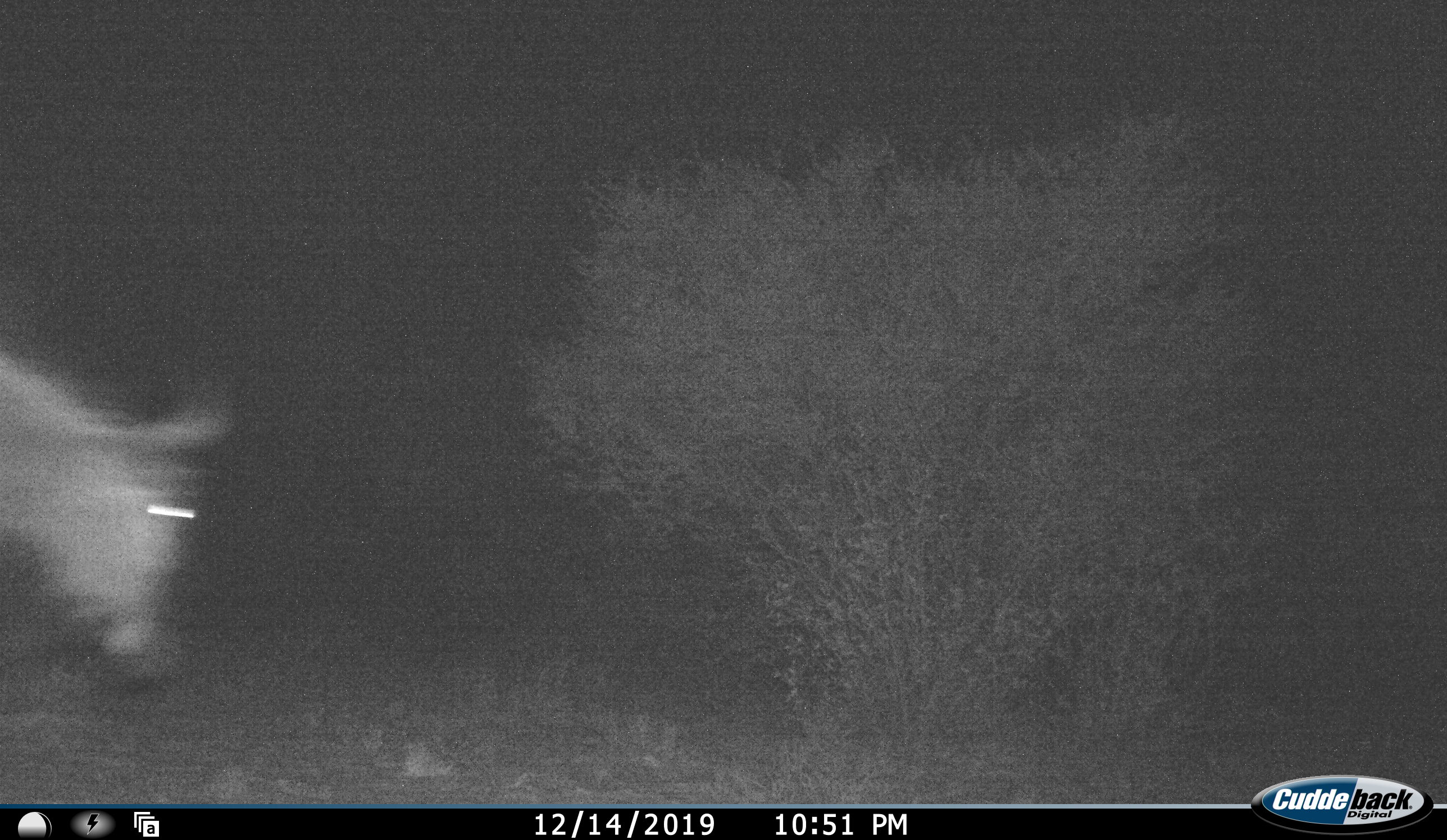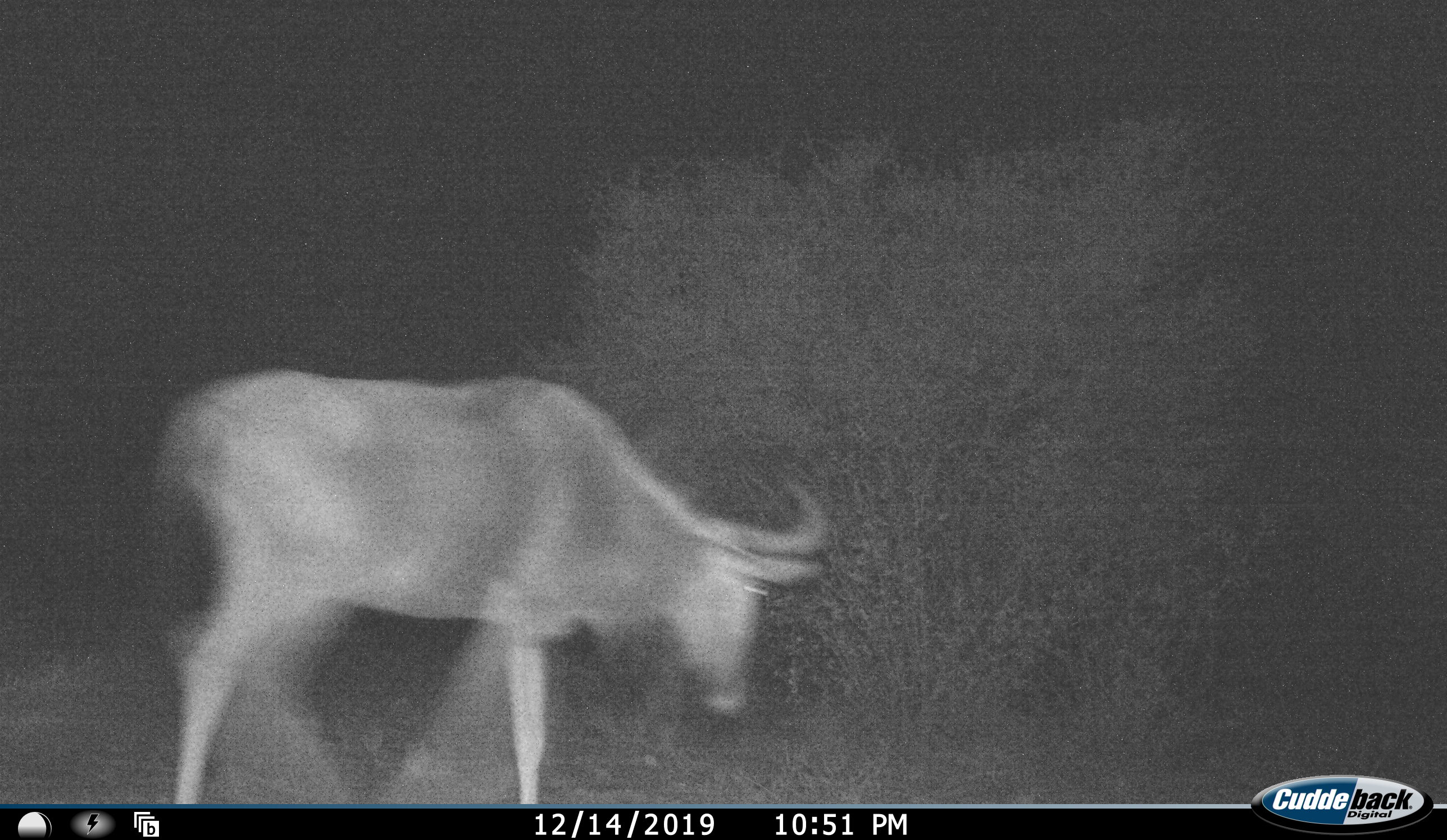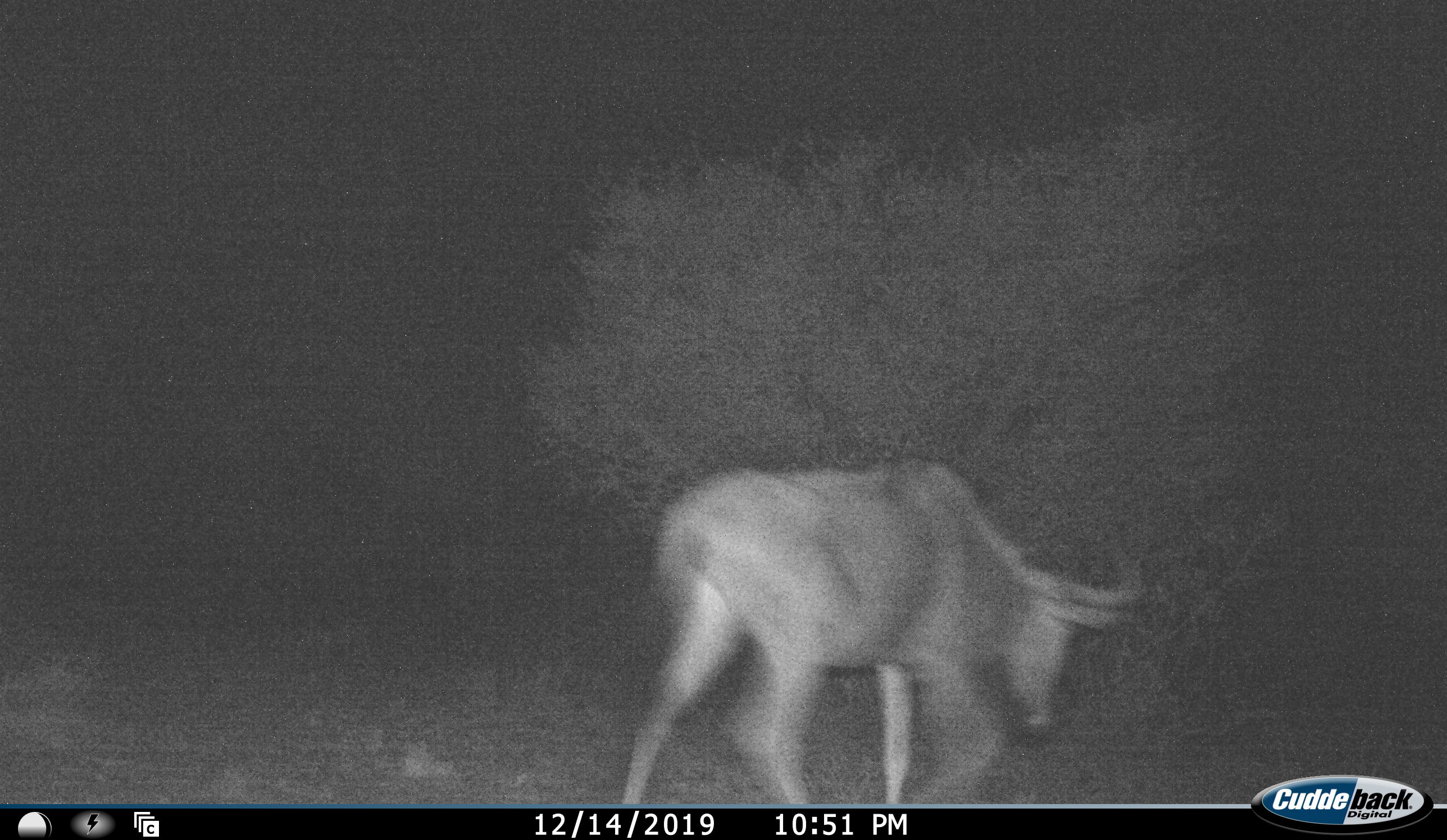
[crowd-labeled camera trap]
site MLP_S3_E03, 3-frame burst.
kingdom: Animalia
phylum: Chordata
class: Mammalia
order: Artiodactyla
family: Bovidae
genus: Connochaetes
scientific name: Connochaetes taurinus taurinus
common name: blue wildebeest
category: wildebeestblue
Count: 1.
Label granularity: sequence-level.